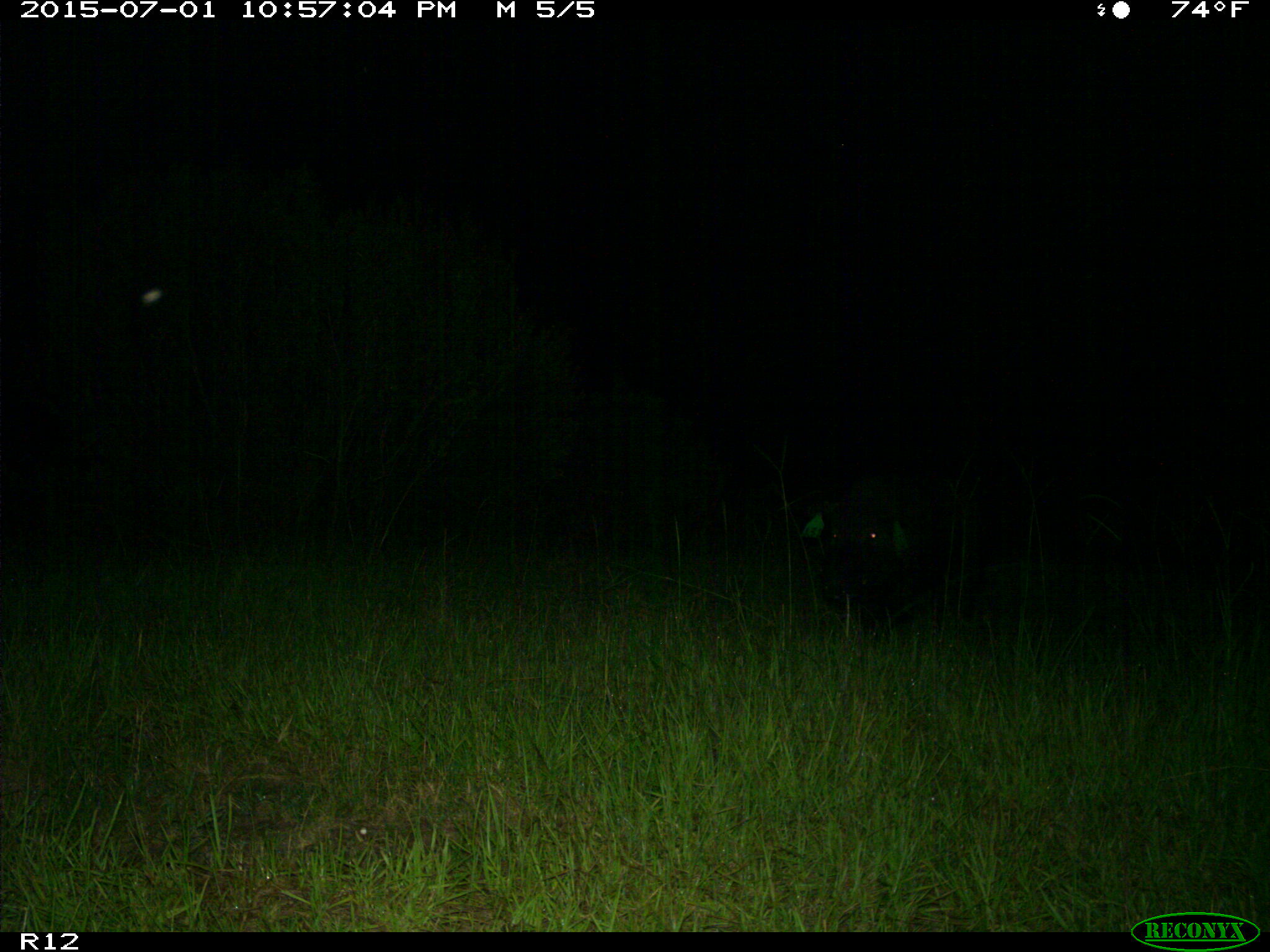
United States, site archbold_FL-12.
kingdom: Animalia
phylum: Chordata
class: Mammalia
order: Artiodactyla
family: Suidae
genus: Sus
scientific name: Sus scrofa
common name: wild boar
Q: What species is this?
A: Sus scrofa (wild boar).